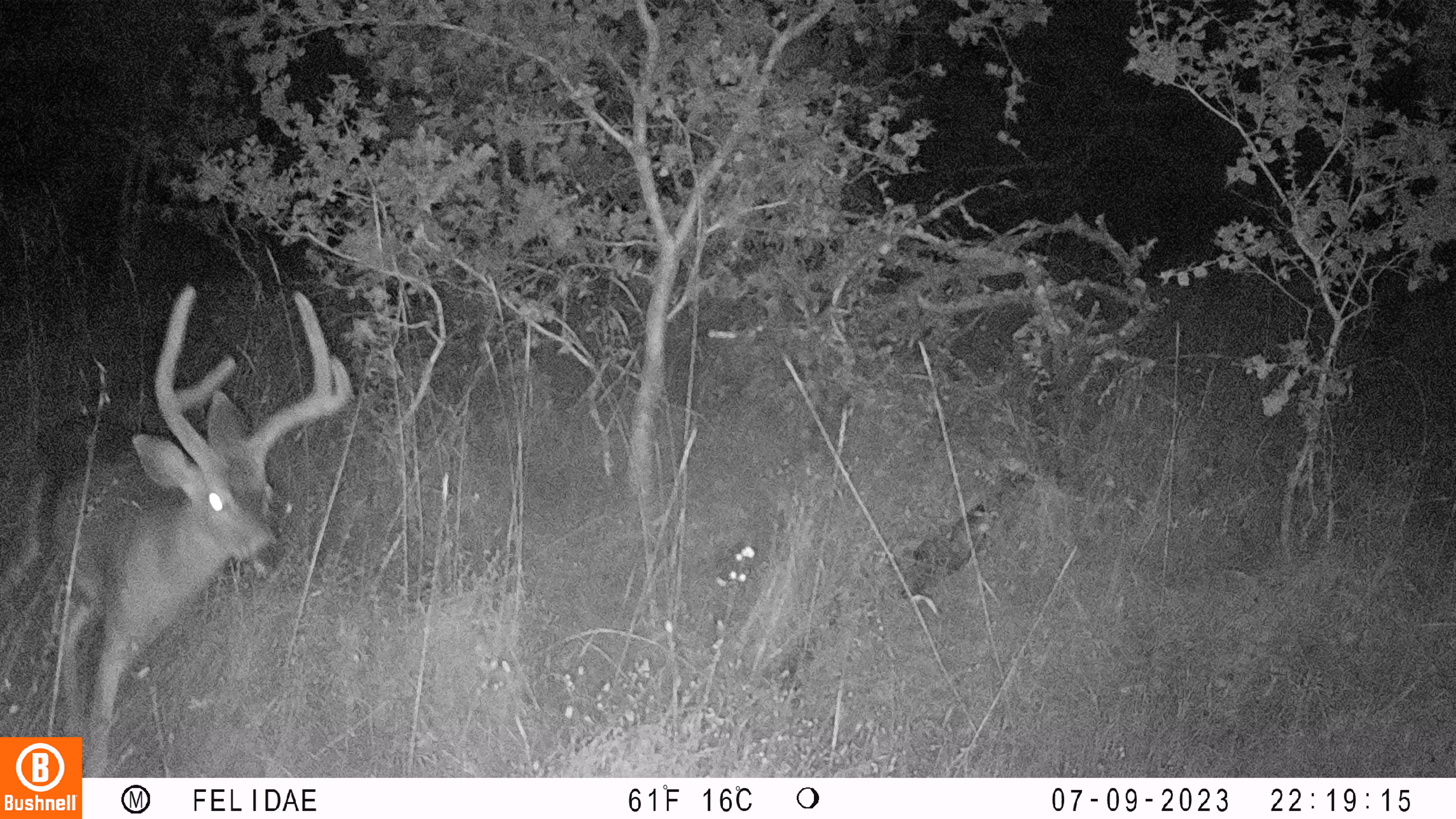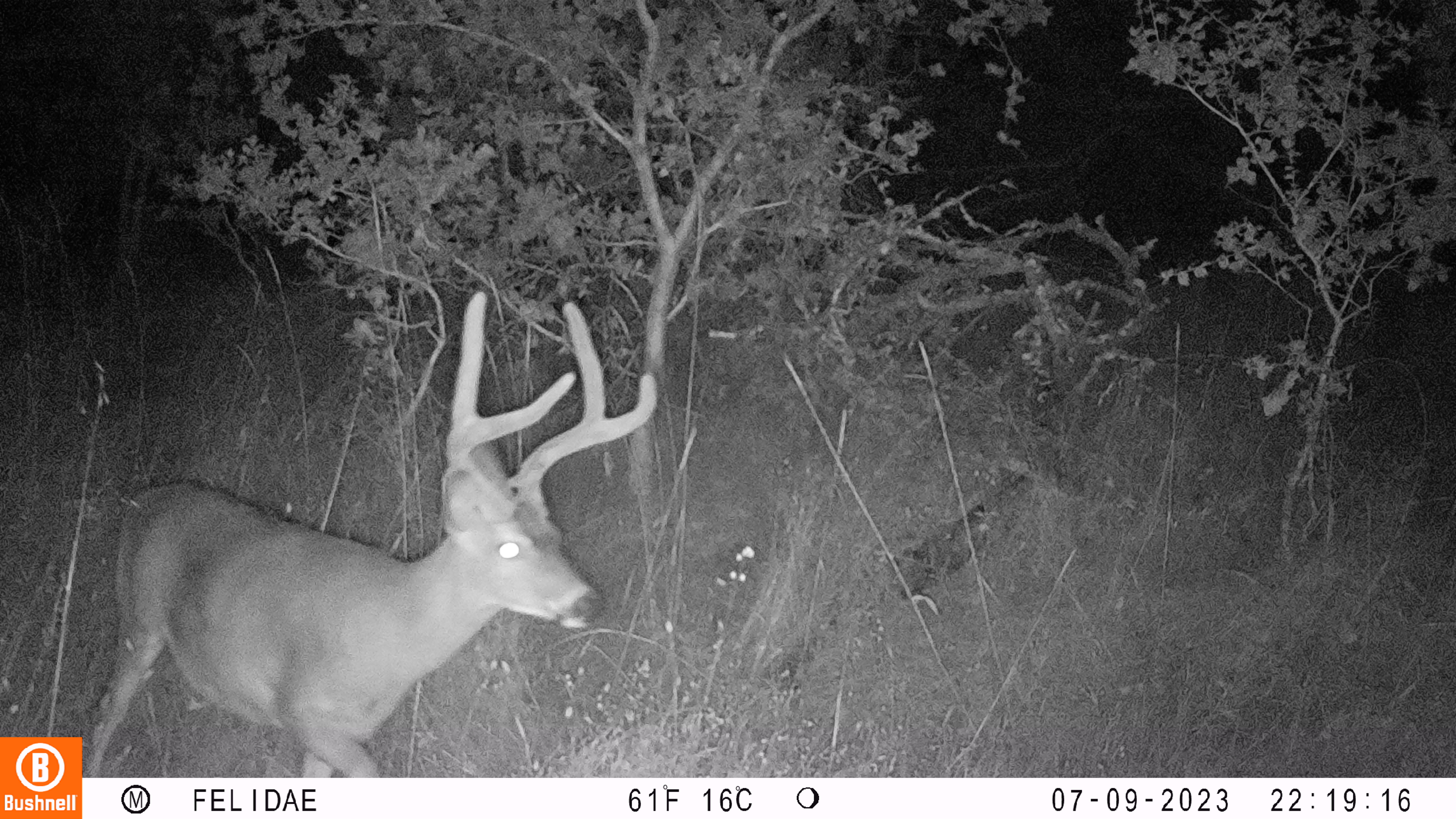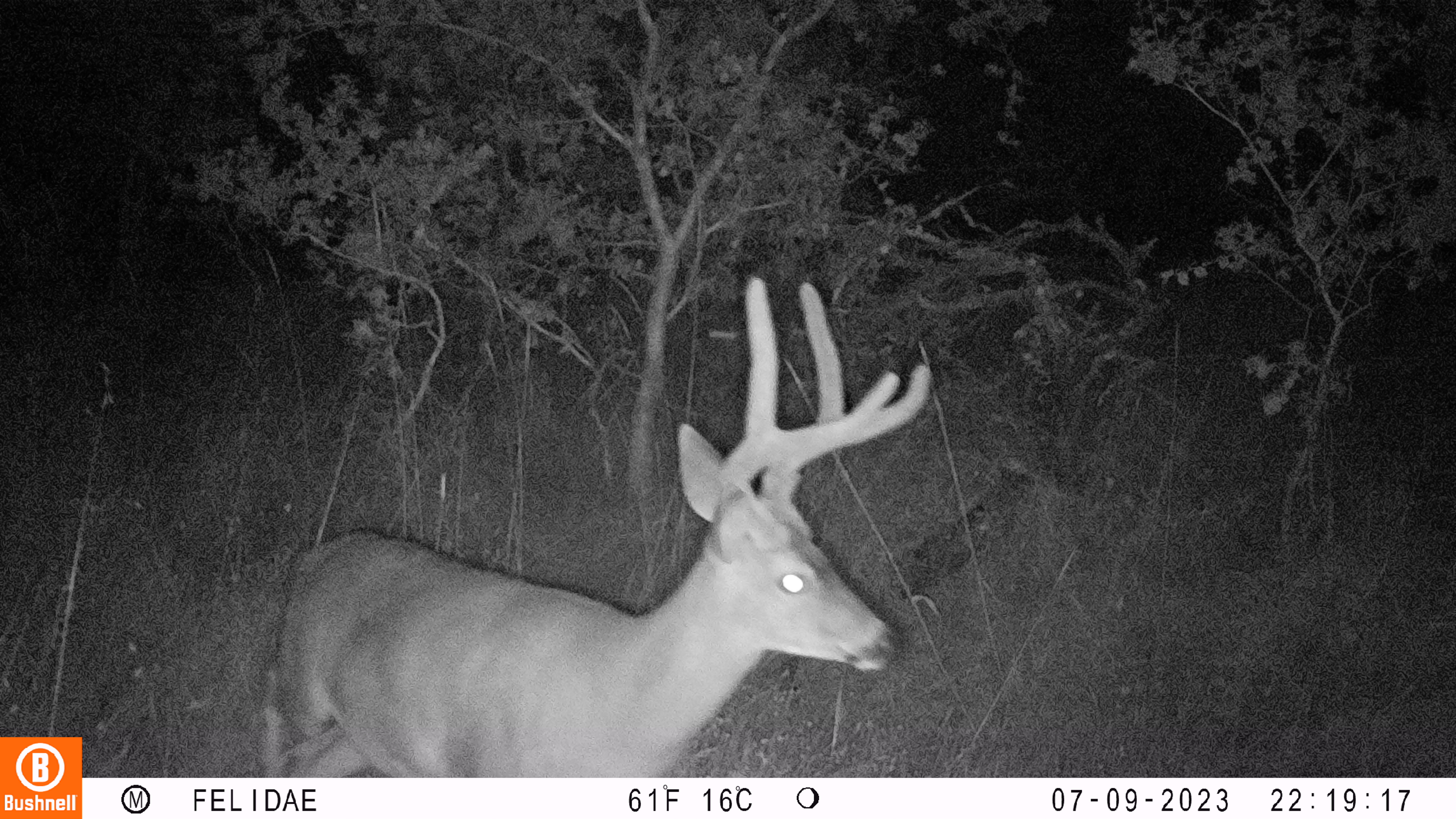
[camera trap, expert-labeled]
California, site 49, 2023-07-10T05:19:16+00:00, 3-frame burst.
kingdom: Animalia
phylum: Chordata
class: Mammalia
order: Artiodactyla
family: Cervidae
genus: Odocoileus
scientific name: Odocoileus hemionus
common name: mule deer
Mule deer (Odocoileus hemionus).